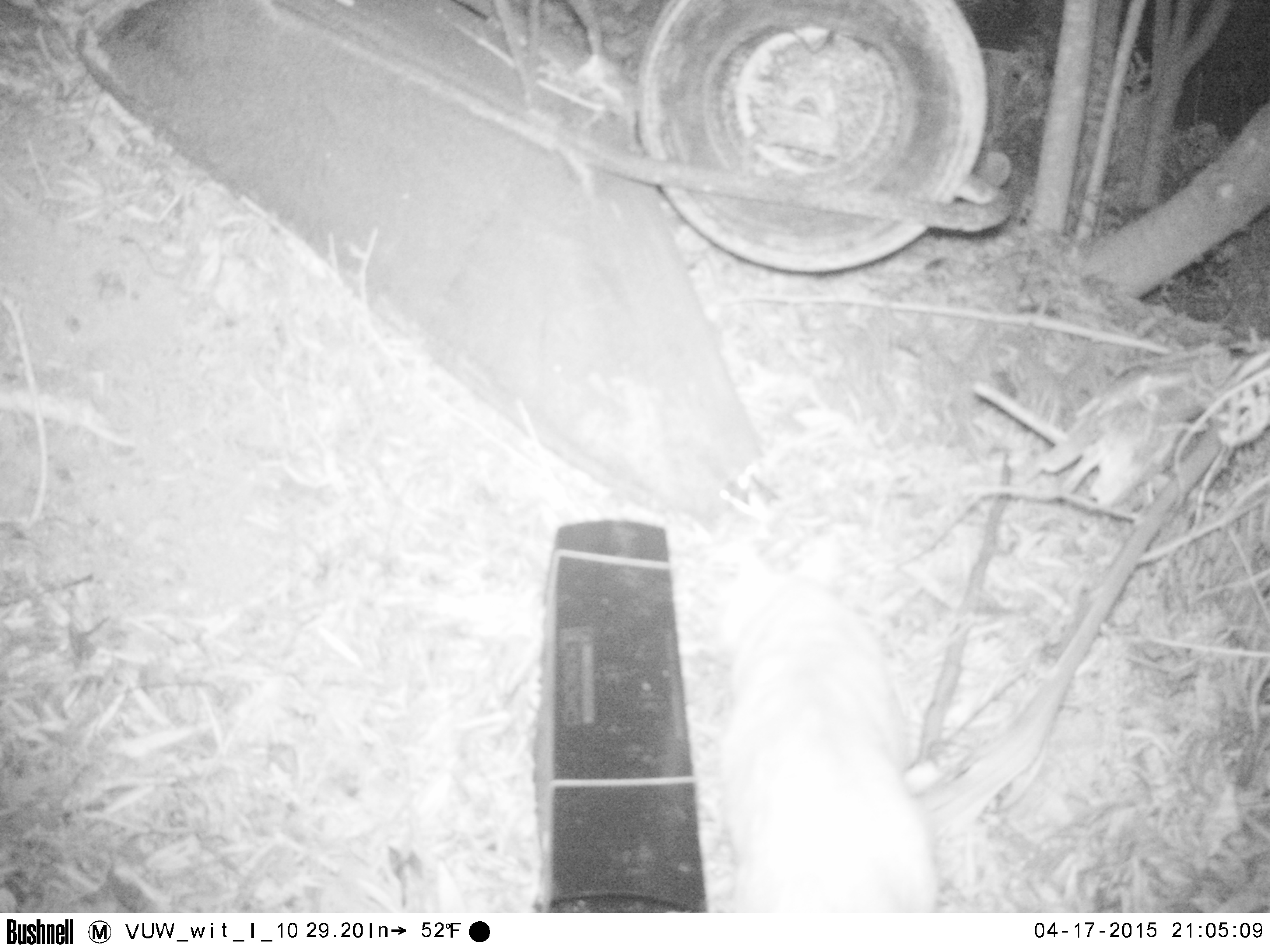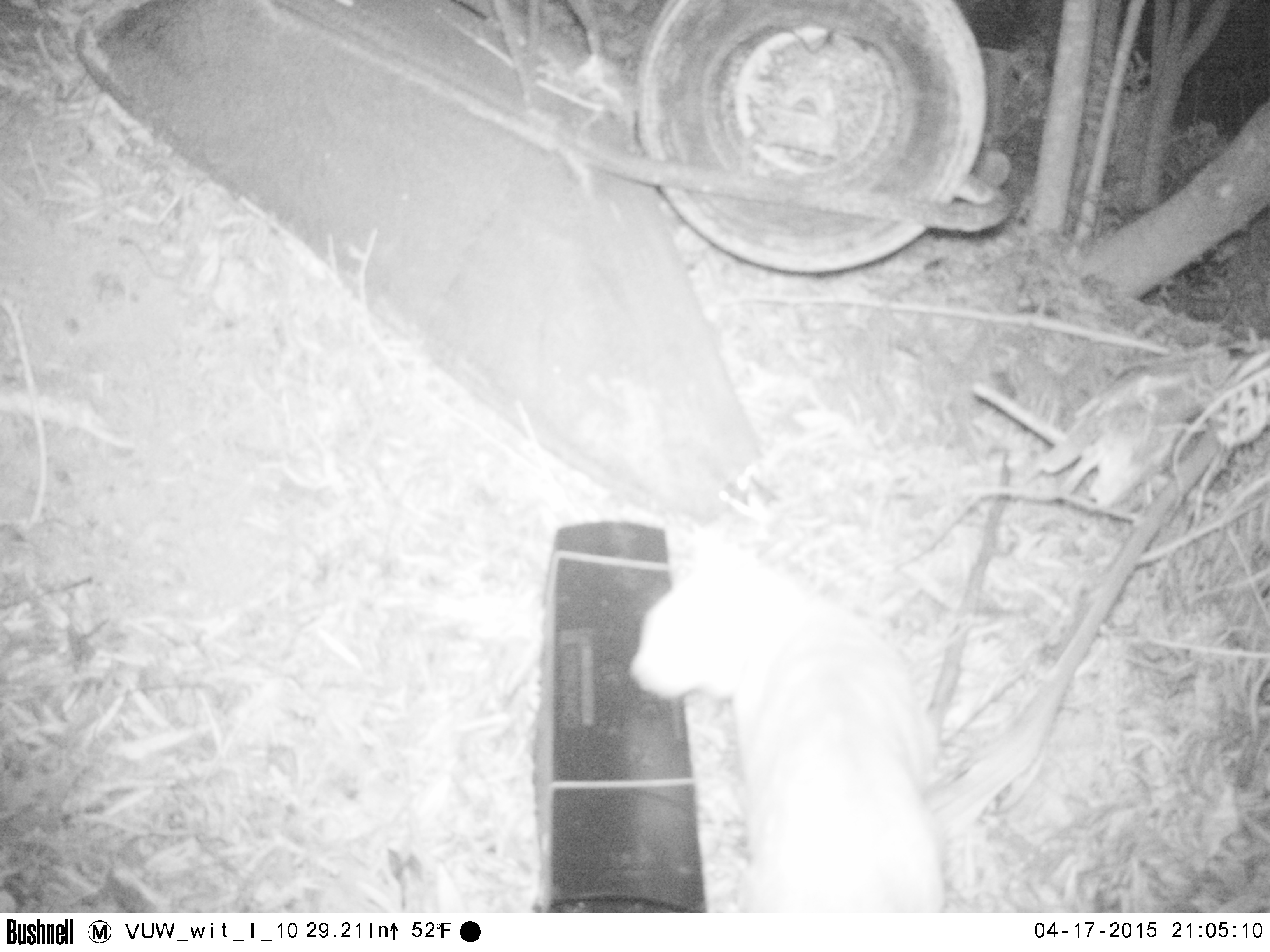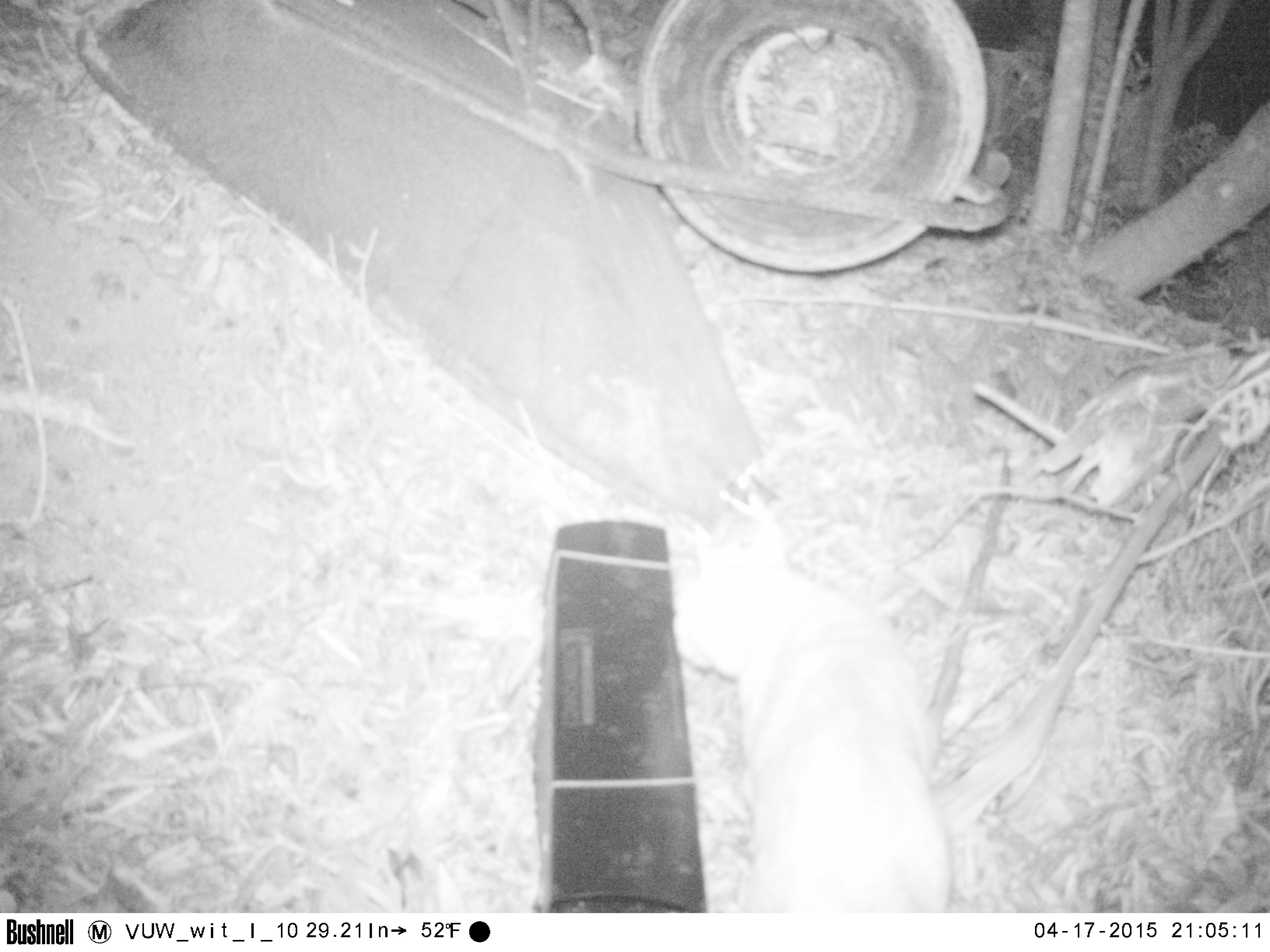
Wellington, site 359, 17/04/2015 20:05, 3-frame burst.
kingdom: Animalia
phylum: Chordata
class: Mammalia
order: Carnivora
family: Felidae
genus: Felis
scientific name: Felis catus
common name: cat